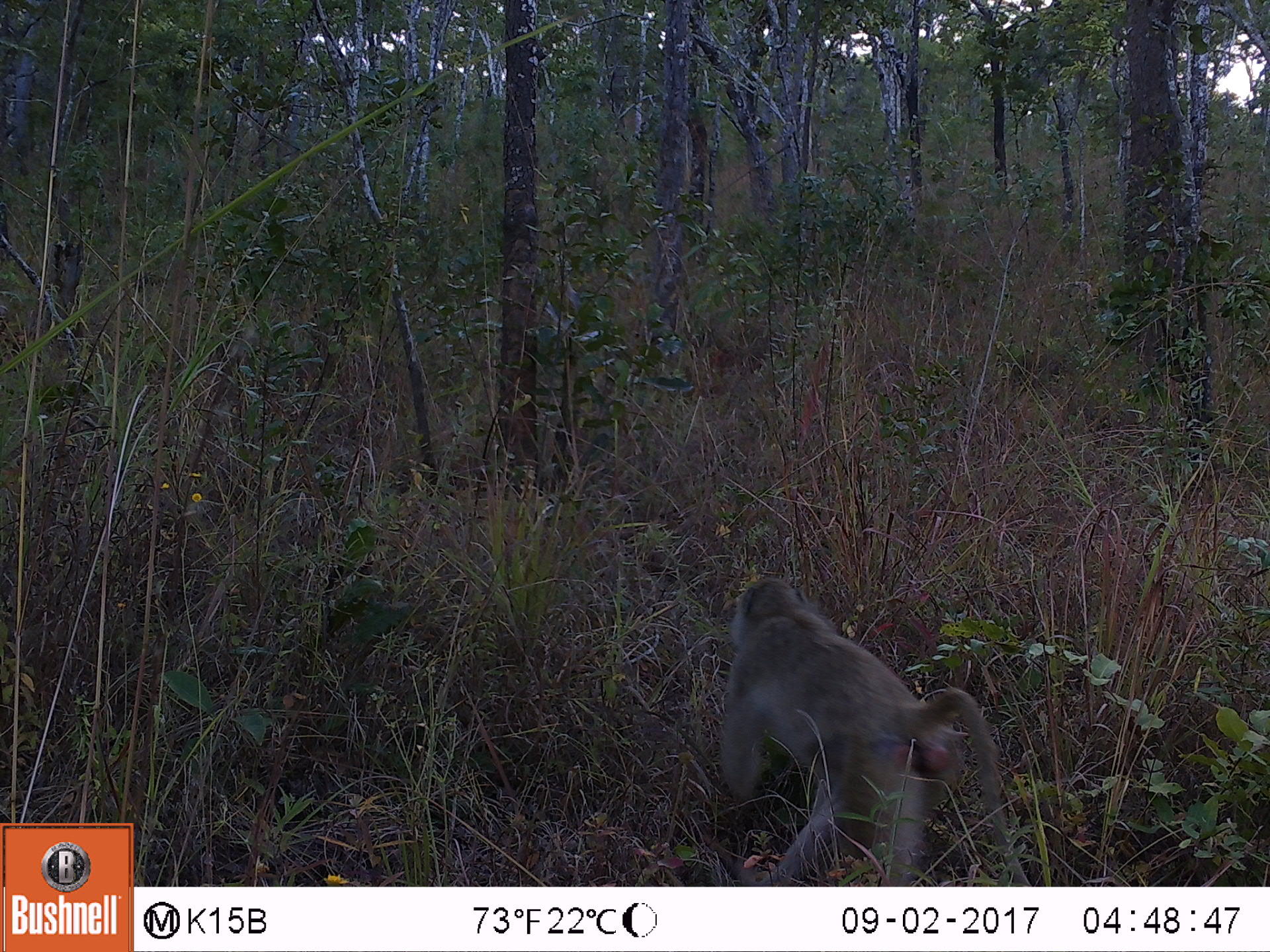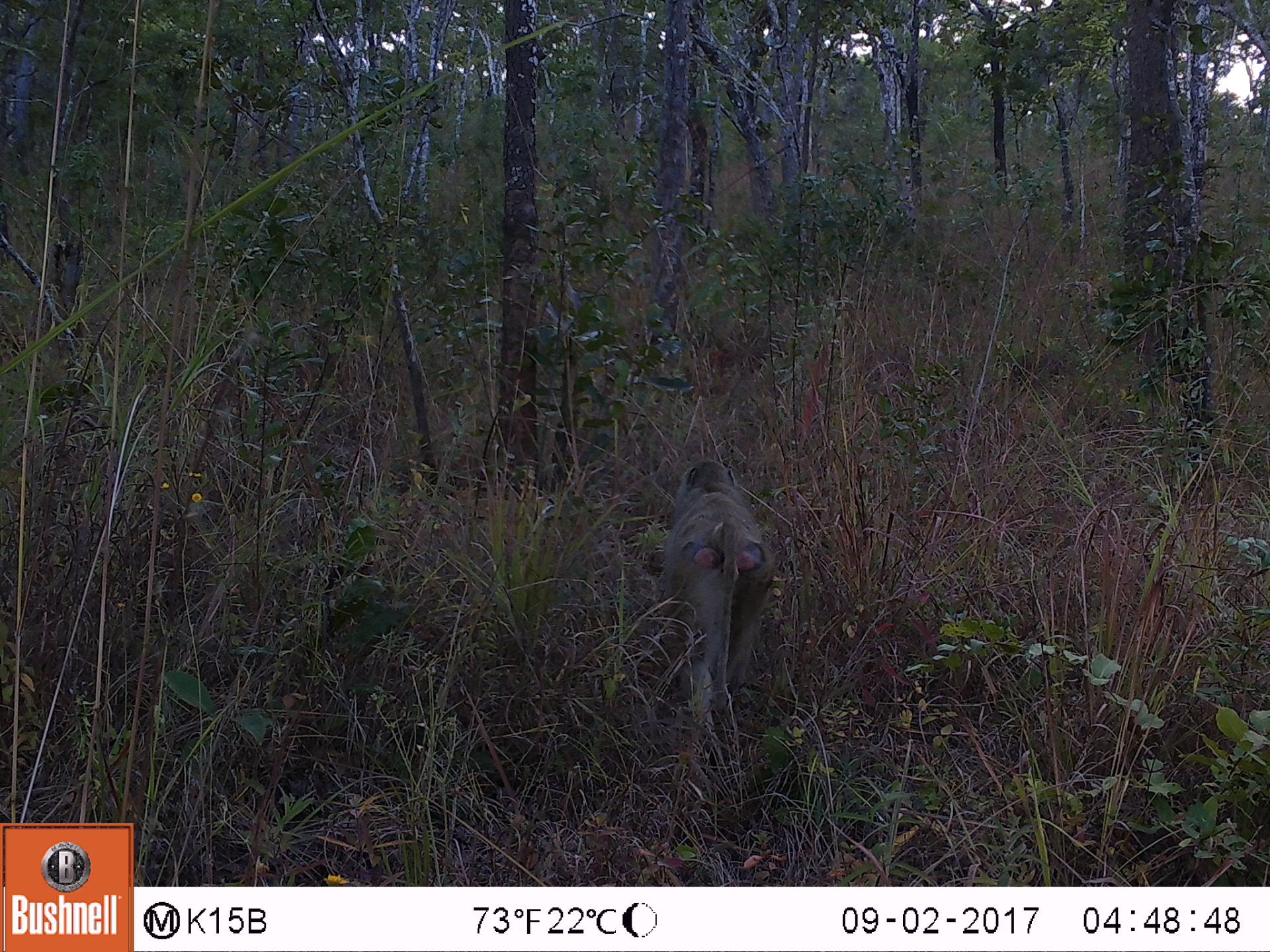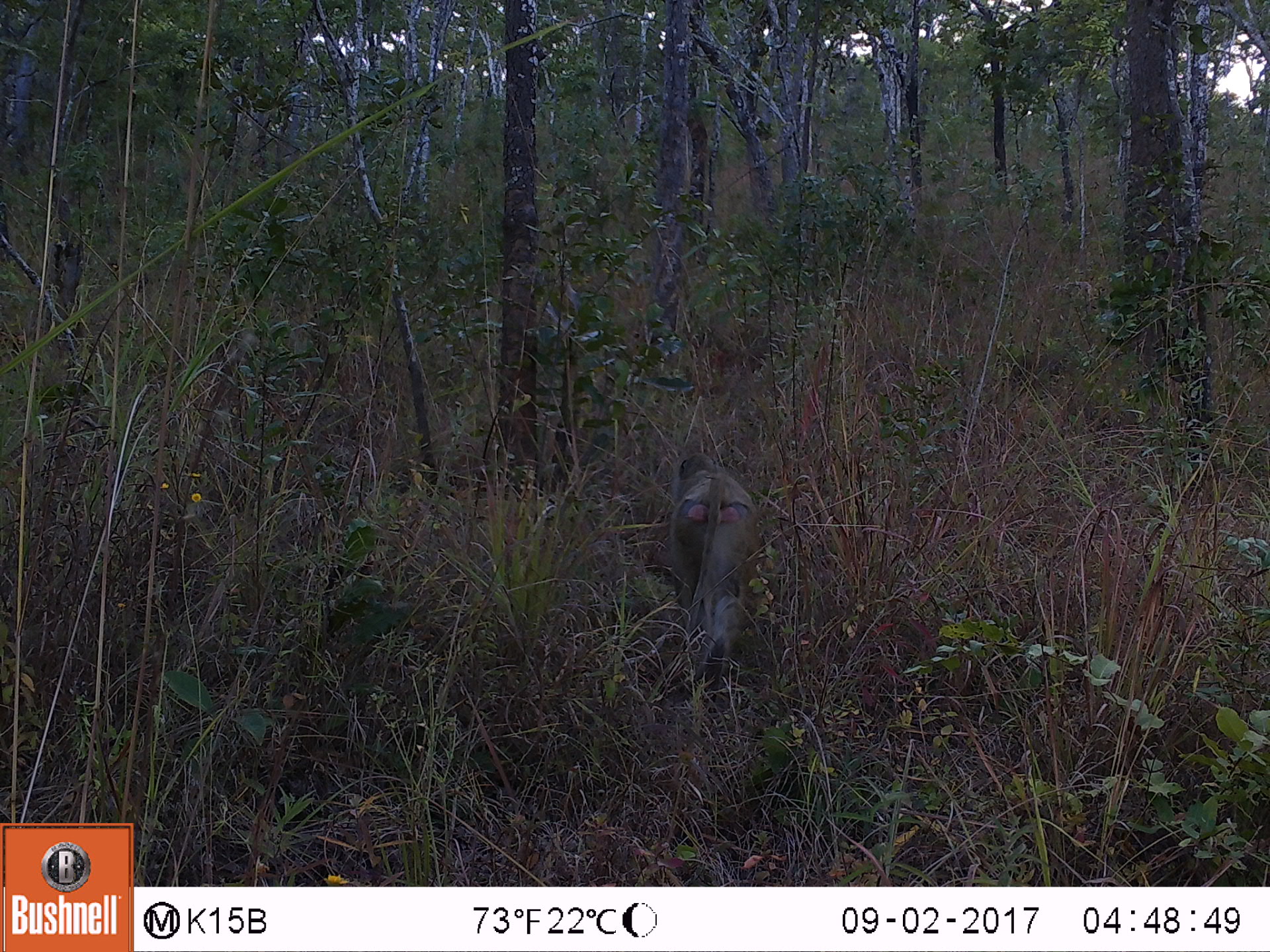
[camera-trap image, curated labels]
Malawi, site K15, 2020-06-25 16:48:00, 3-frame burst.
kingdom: Animalia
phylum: Chordata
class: Mammalia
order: Primates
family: Cercopithecidae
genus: Papio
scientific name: Papio cynocephalus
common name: yellow baboon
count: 1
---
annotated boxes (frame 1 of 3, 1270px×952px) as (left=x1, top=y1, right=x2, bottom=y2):
yellow baboon: (left=706, top=575, right=1034, bottom=883)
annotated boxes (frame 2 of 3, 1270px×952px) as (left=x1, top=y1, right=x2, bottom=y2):
yellow baboon: (left=661, top=449, right=777, bottom=740)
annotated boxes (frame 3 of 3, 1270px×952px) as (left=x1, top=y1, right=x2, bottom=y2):
yellow baboon: (left=671, top=439, right=760, bottom=678)